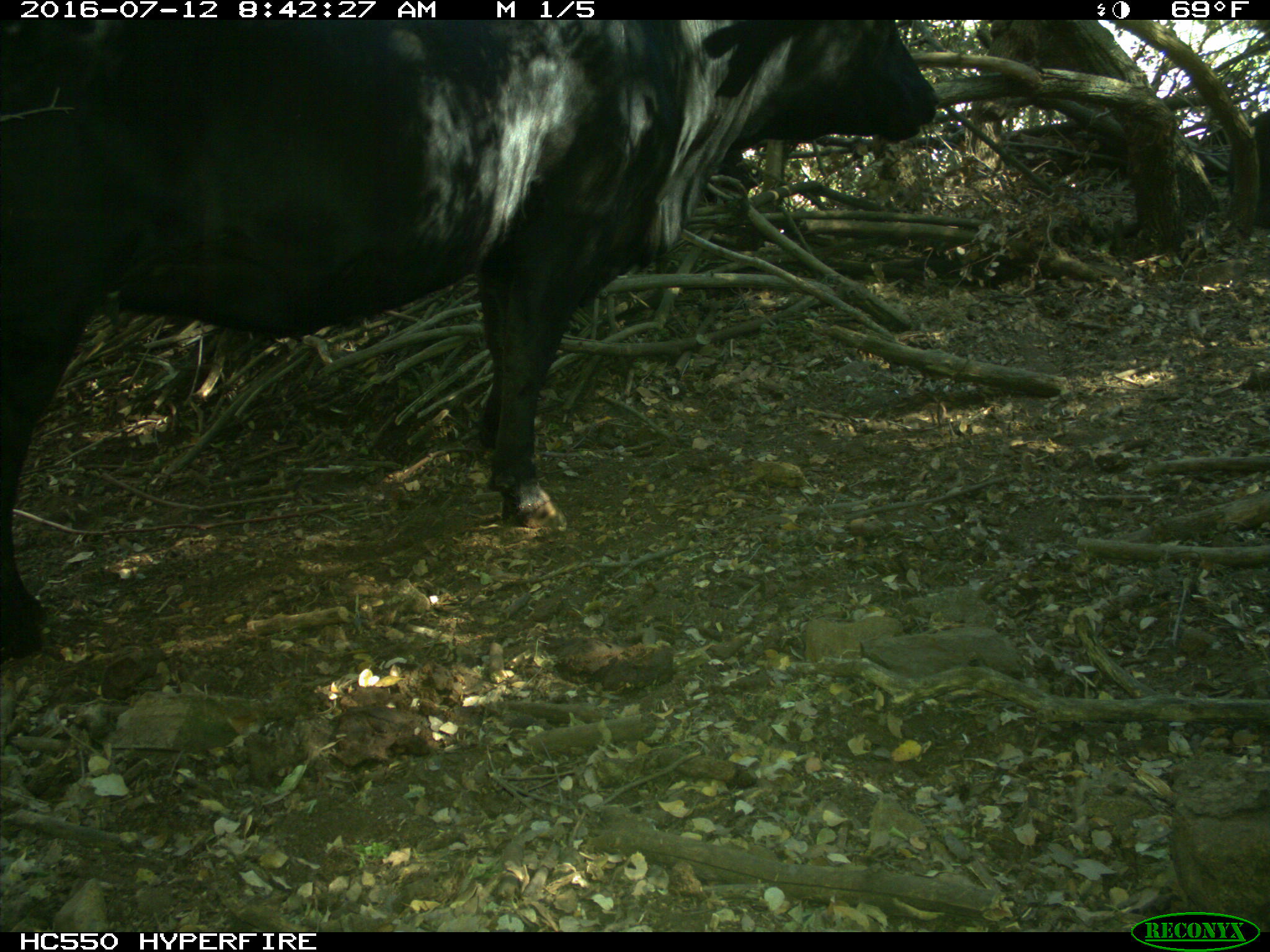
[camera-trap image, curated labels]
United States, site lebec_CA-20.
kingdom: Animalia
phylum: Chordata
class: Mammalia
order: Artiodactyla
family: Bovidae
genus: Bos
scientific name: Bos taurus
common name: domestic cow